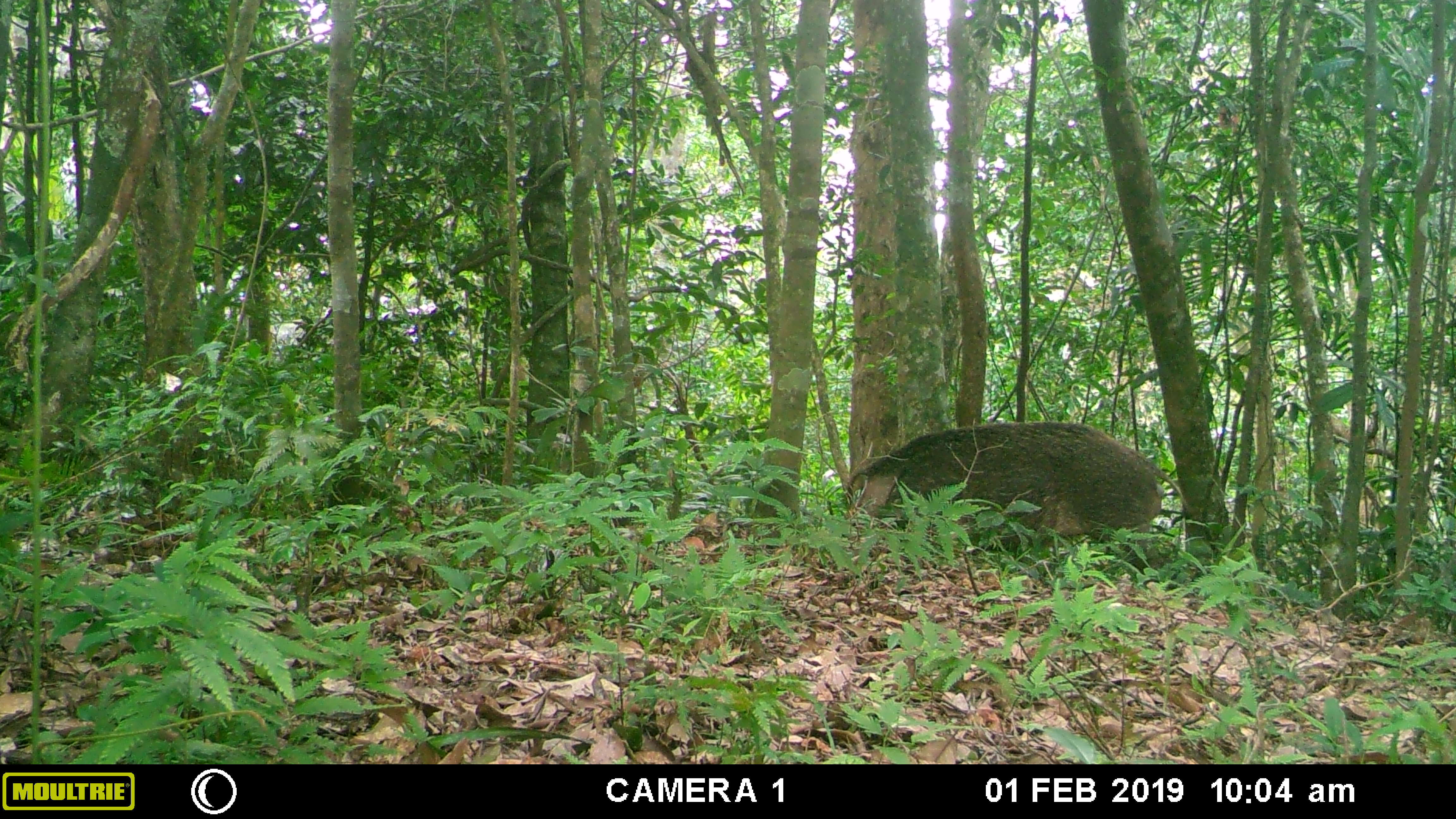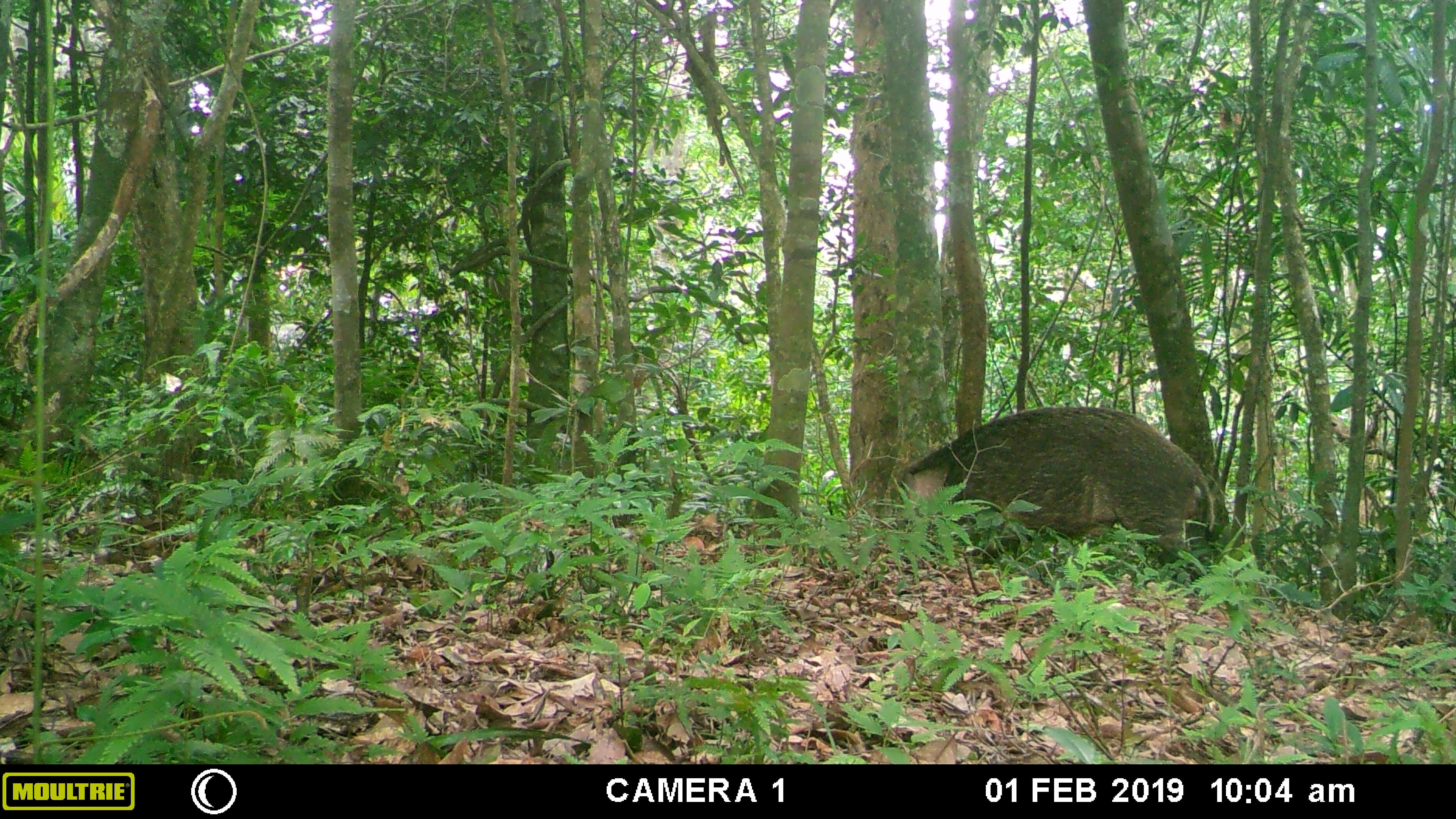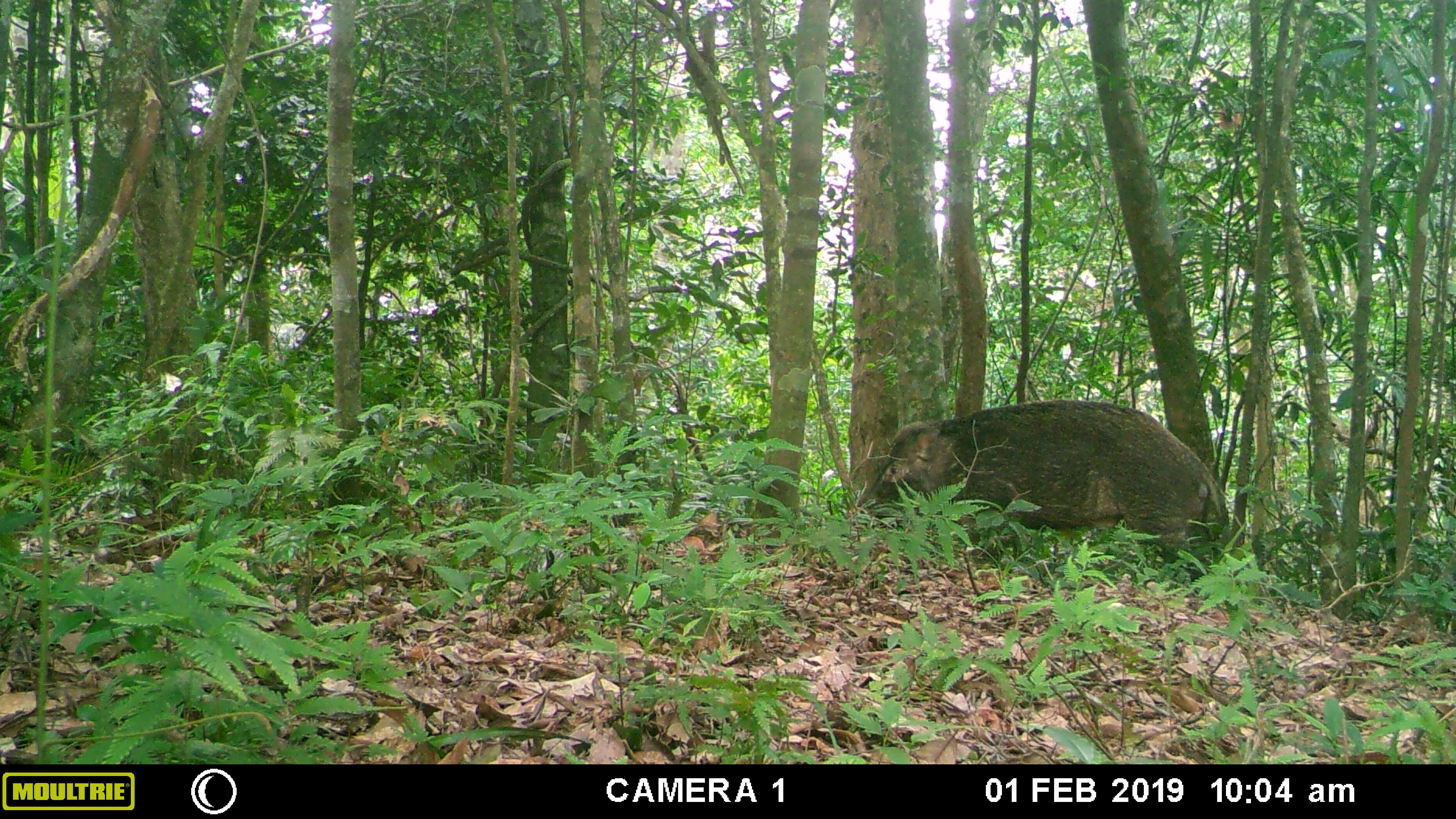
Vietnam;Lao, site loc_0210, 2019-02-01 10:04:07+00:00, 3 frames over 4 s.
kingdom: Animalia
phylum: Chordata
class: Mammalia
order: Artiodactyla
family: Suidae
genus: Sus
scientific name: Sus scrofa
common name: eurasian wild pig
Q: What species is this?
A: Eurasian wild pig (Sus scrofa).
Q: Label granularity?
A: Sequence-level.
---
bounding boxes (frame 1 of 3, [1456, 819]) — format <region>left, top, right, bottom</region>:
eurasian wild pig: <region>841, 419, 1188, 583</region>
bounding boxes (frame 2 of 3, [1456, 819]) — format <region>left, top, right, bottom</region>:
eurasian wild pig: <region>891, 406, 1214, 582</region>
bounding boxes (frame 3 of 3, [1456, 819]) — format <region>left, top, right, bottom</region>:
eurasian wild pig: <region>848, 400, 1223, 581</region>